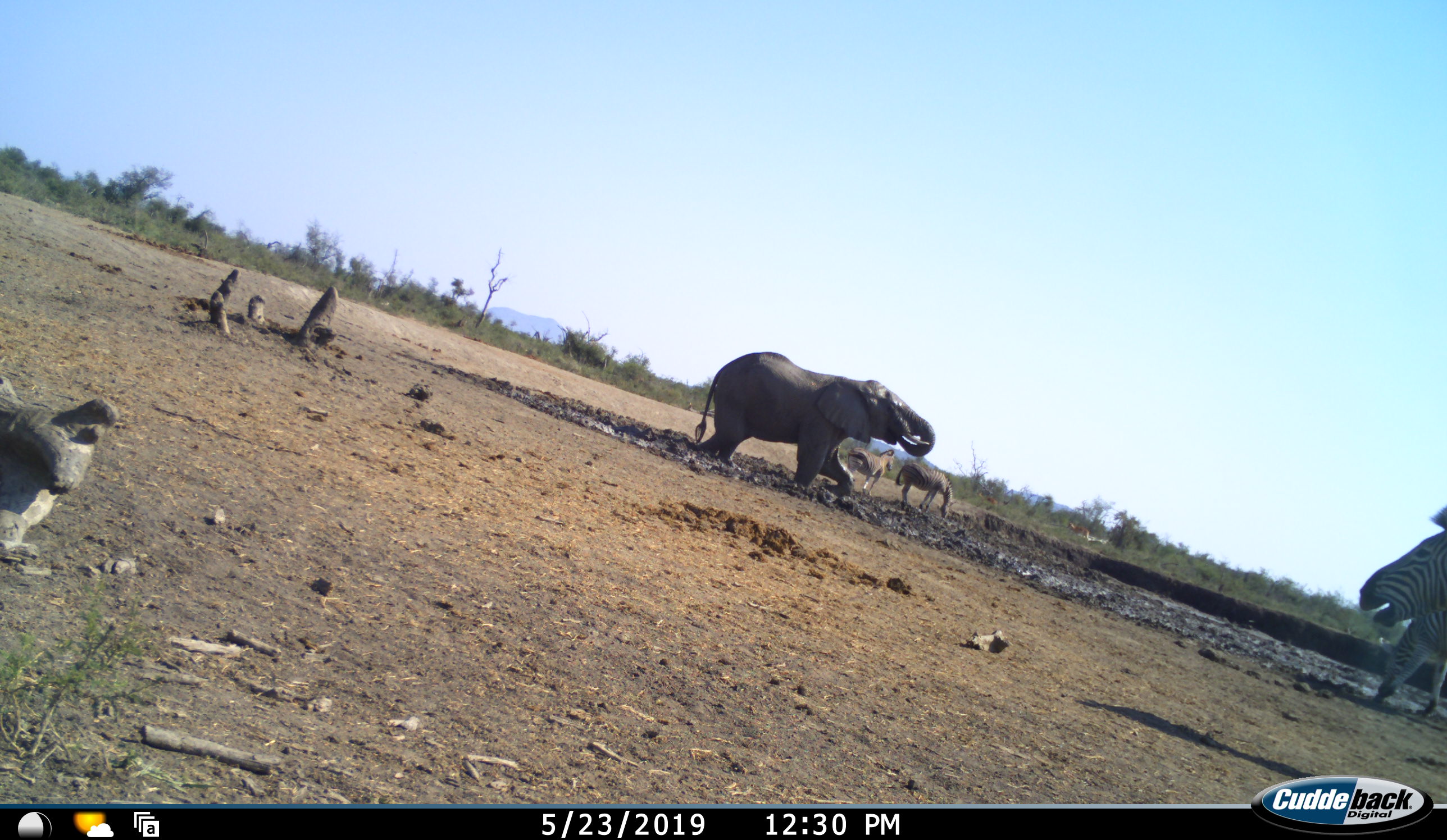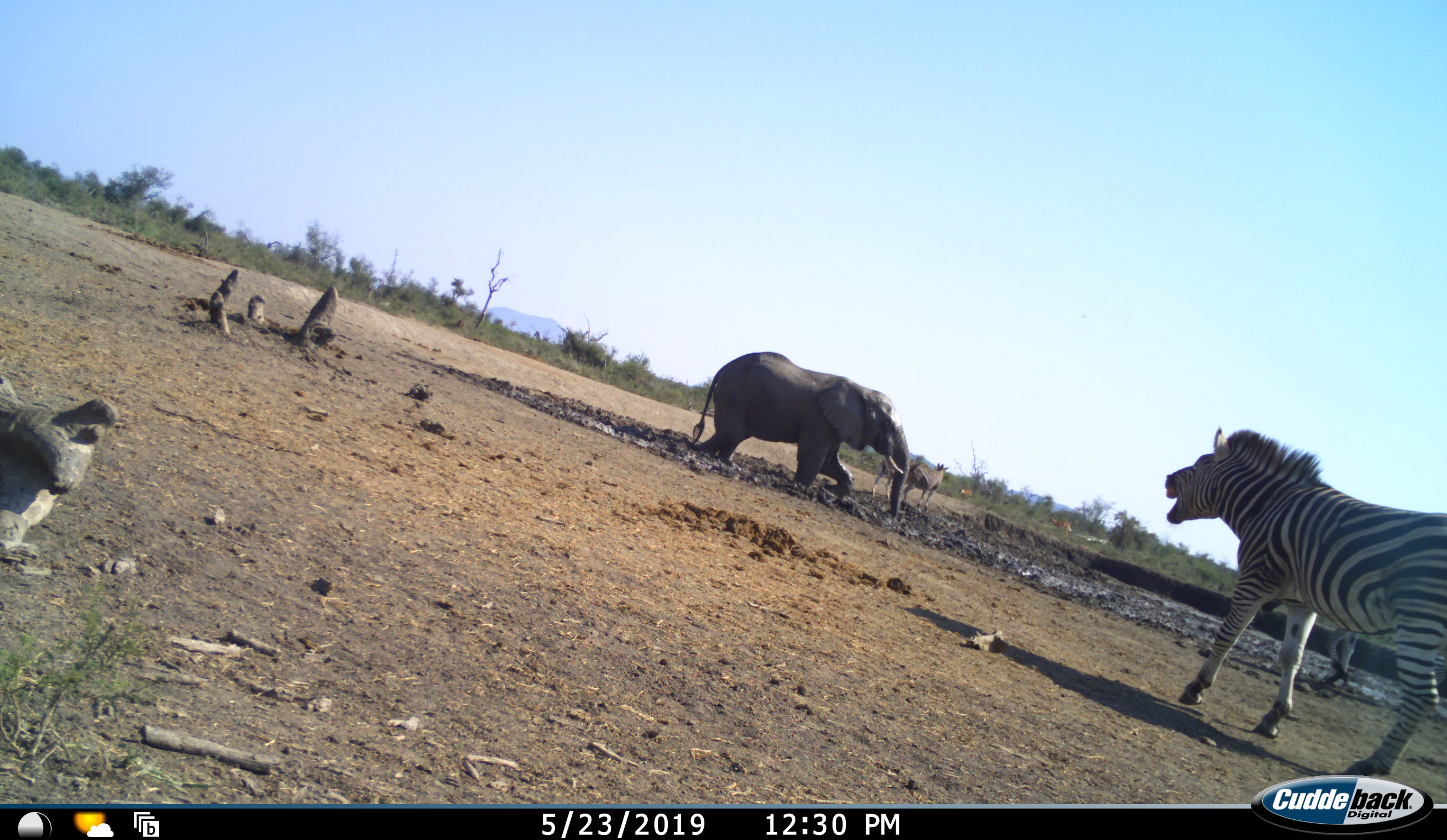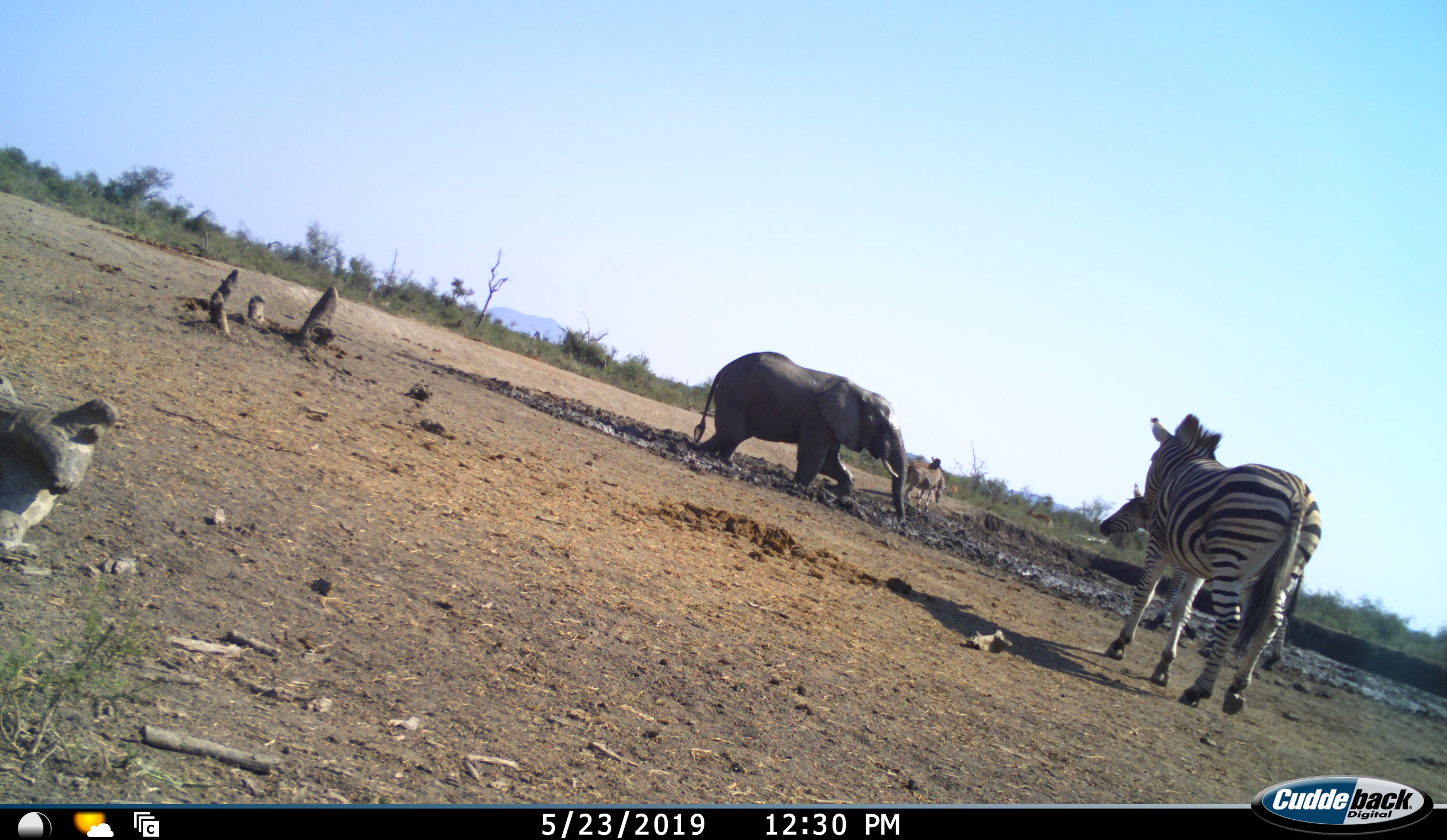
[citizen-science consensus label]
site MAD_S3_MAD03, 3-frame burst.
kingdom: Animalia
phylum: Chordata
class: Mammalia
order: Proboscidea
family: Elephantidae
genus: Loxodonta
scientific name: Loxodonta africana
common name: african bush elephant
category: elephant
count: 1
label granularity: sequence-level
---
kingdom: Animalia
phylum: Chordata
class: Mammalia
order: Perissodactyla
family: Equidae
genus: Equus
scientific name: Equus quagga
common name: plains zebra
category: zebraplains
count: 4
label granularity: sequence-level